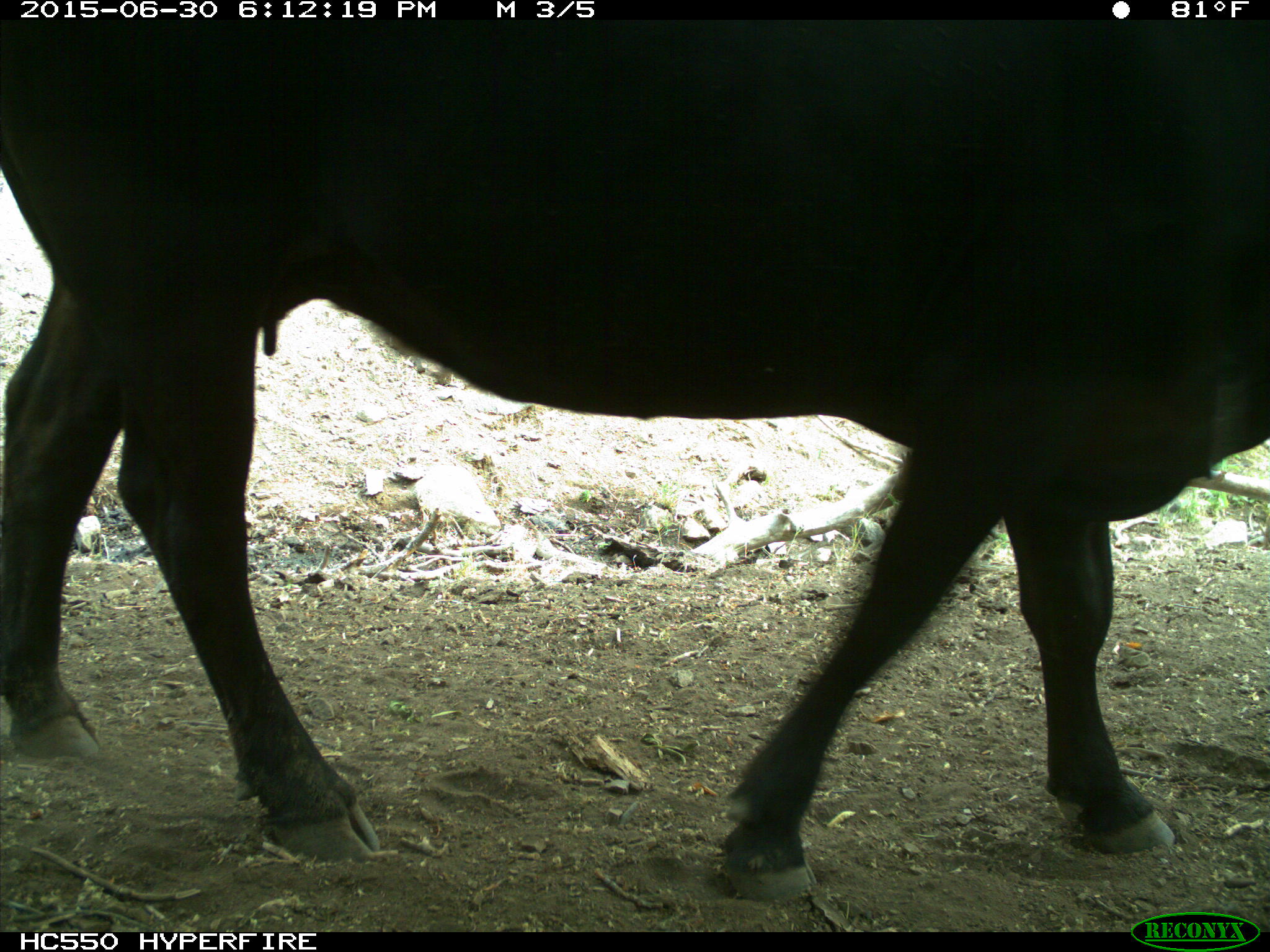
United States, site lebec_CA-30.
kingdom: Animalia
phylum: Chordata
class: Mammalia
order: Artiodactyla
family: Bovidae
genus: Bos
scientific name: Bos taurus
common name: domestic cow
Bos taurus (domestic cow).